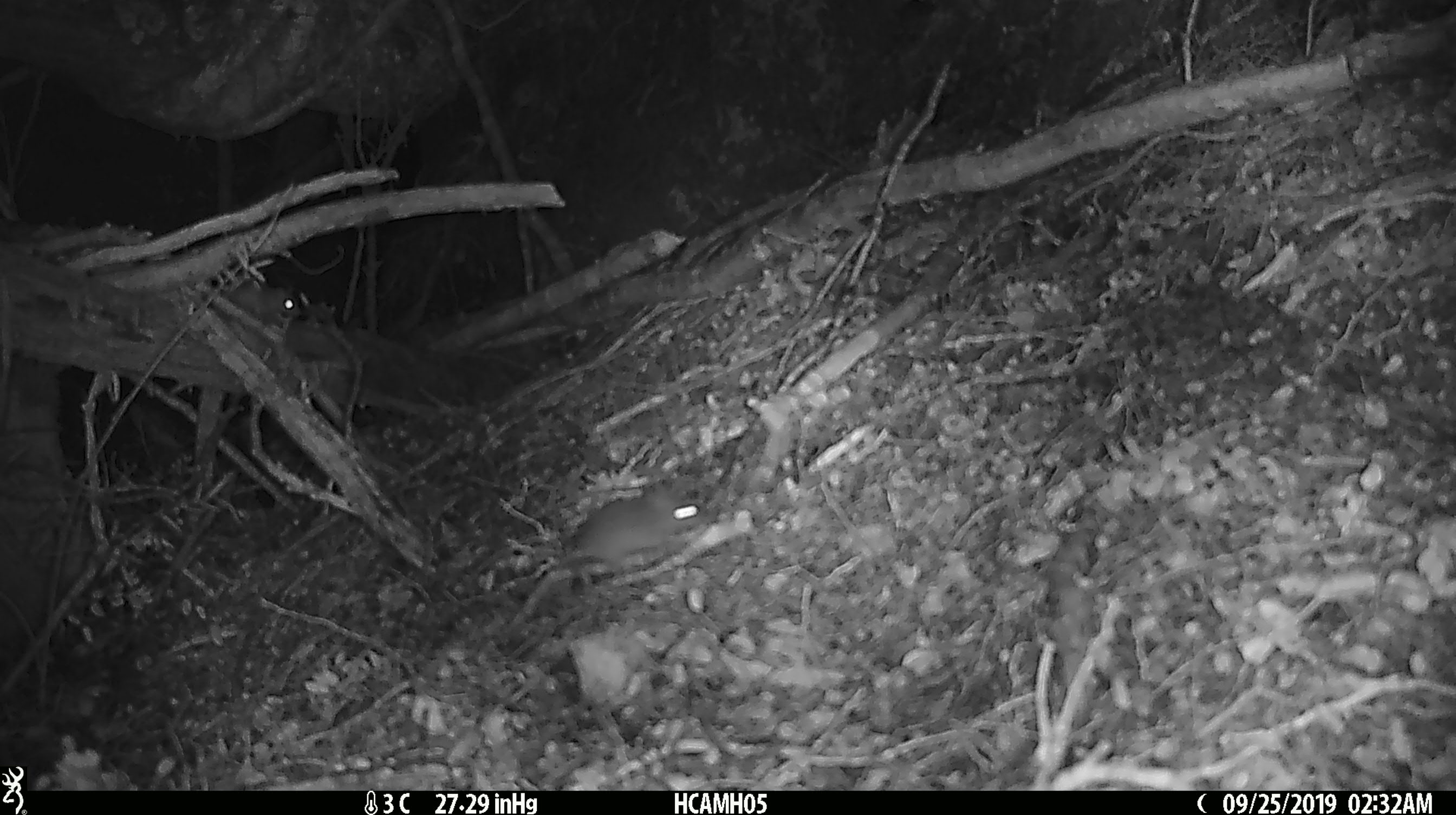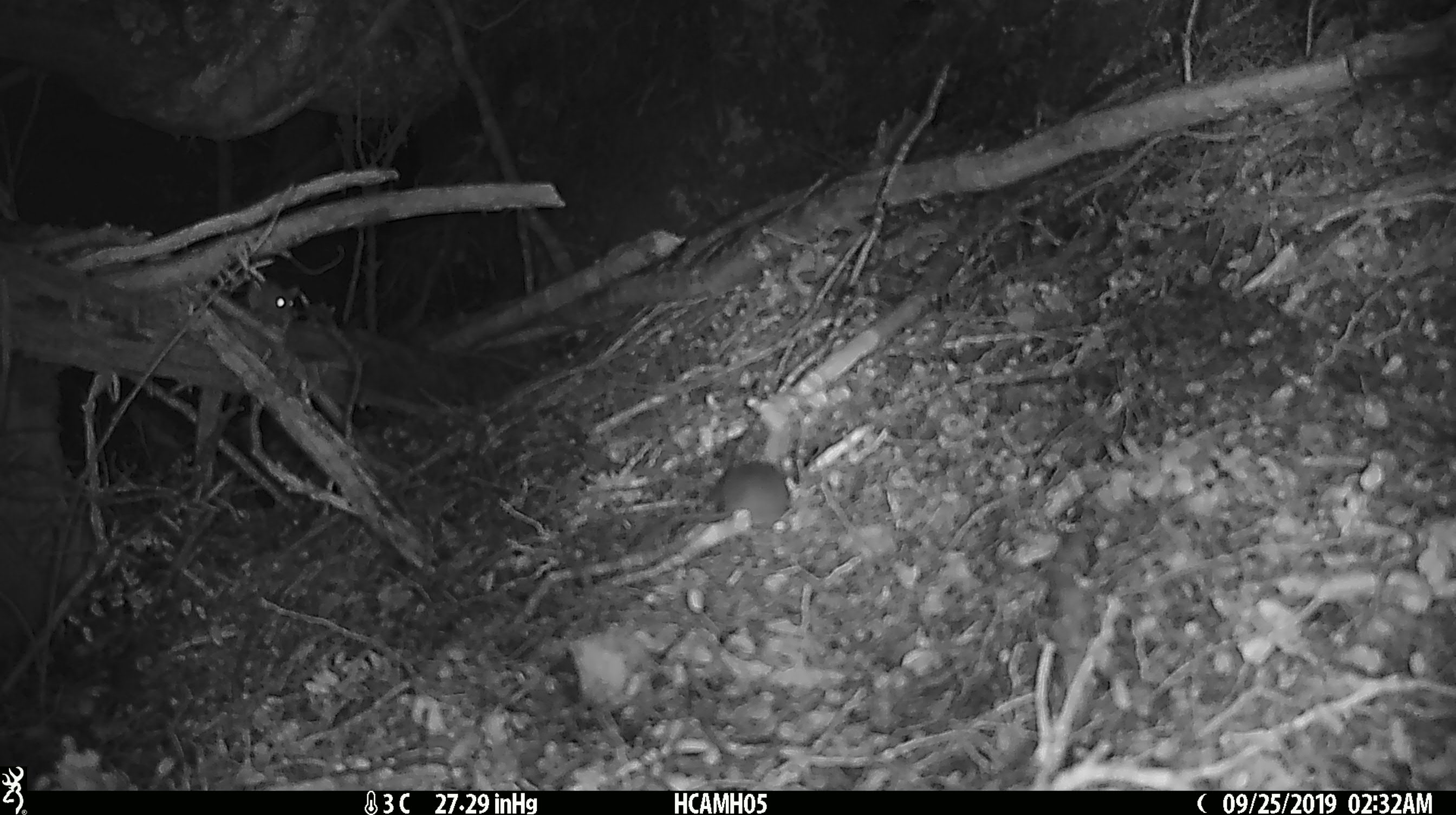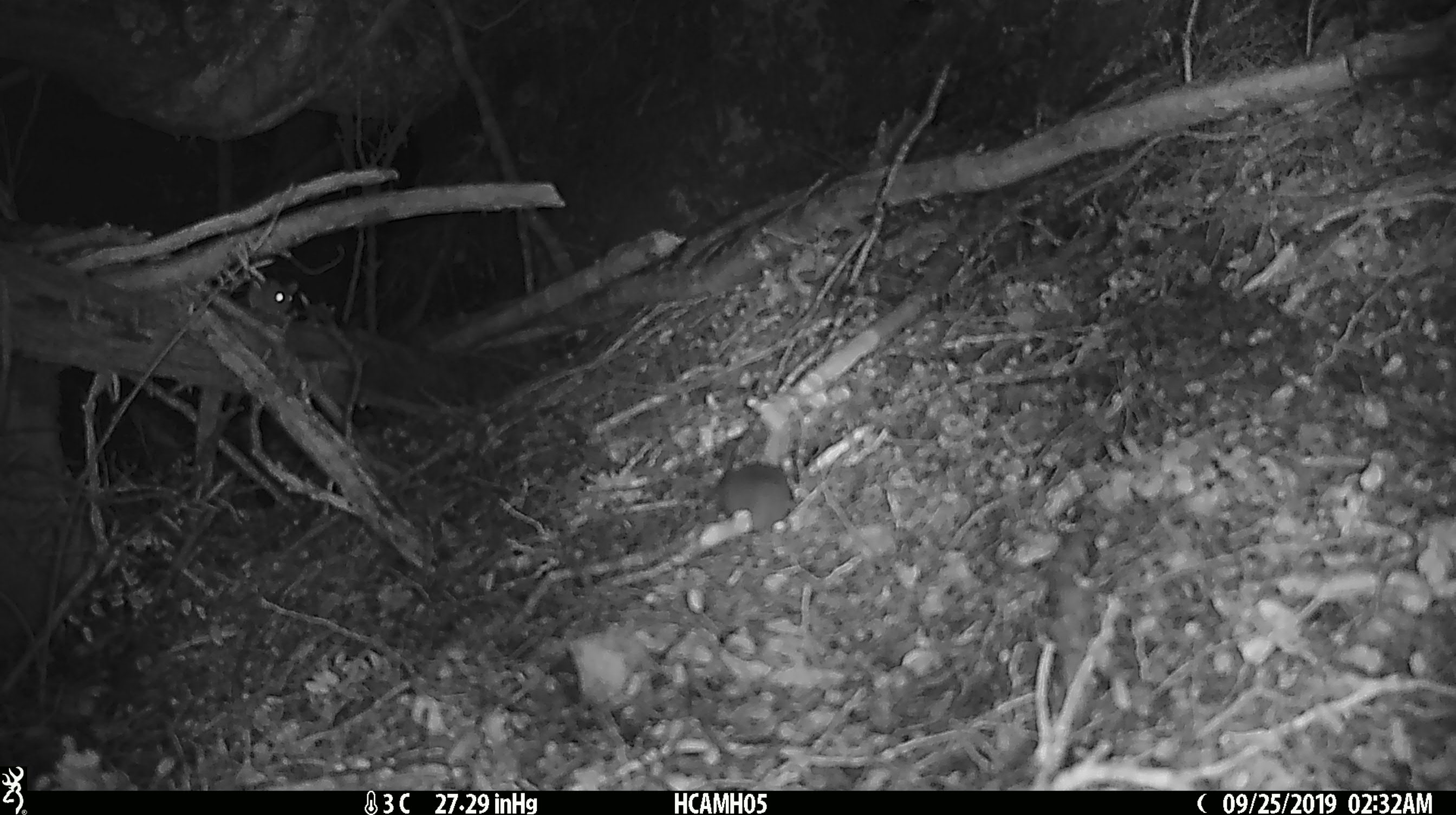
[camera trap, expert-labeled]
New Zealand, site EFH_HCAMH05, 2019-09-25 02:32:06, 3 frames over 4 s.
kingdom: Animalia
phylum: Chordata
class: Mammalia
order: Rodentia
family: Muridae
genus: Mus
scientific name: Mus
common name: mouse